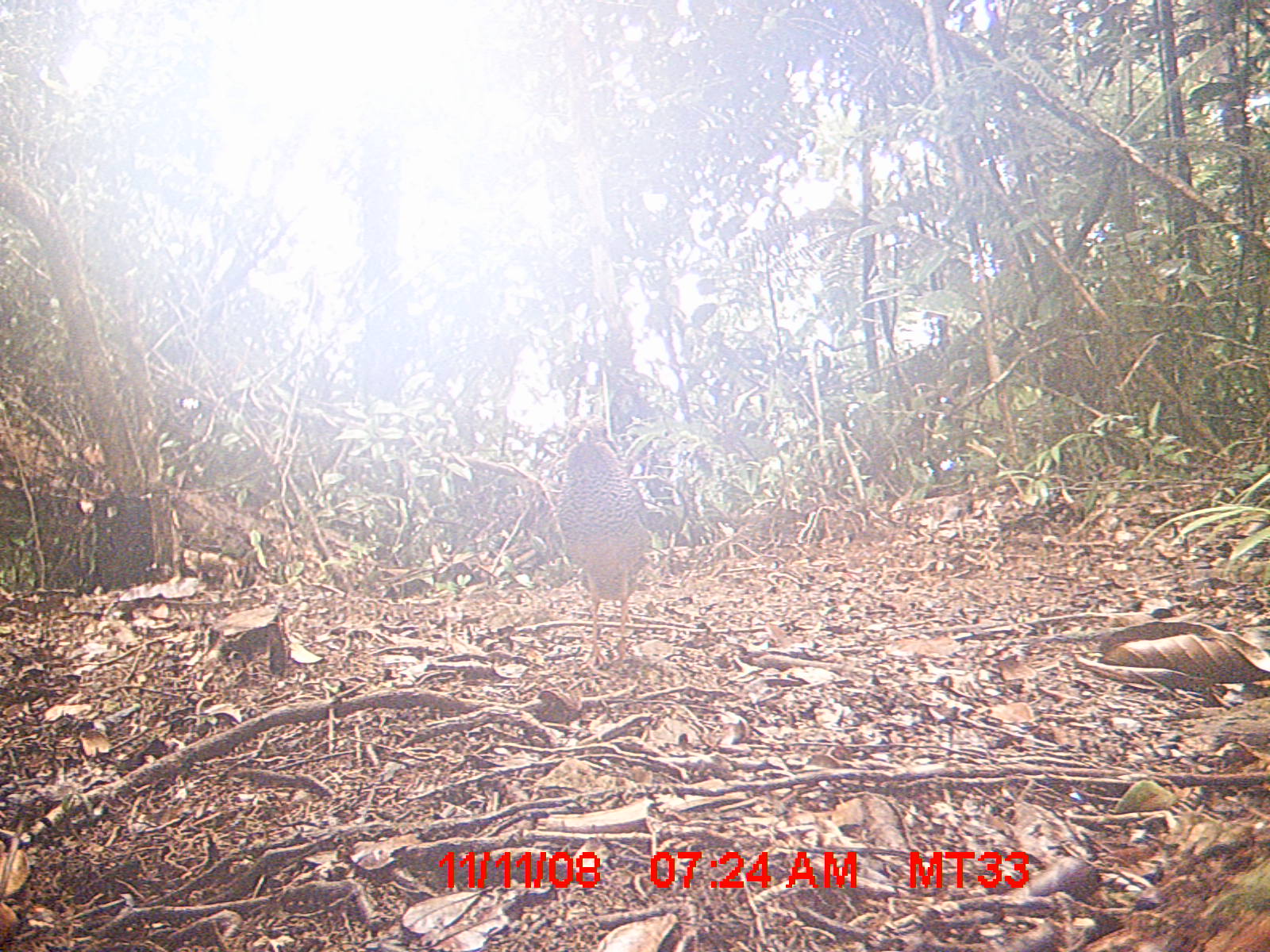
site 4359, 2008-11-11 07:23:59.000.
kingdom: Animalia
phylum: Chordata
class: Aves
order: Coraciiformes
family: Brachypteraciidae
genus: Brachypteracias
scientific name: Brachypteracias squamiger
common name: scaly ground-roller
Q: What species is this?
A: Brachypteracias squamiger (scaly ground-roller).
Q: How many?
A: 1.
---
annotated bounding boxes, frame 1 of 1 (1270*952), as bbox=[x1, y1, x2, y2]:
brachypteracias squamiger: bbox=[556, 414, 650, 671]